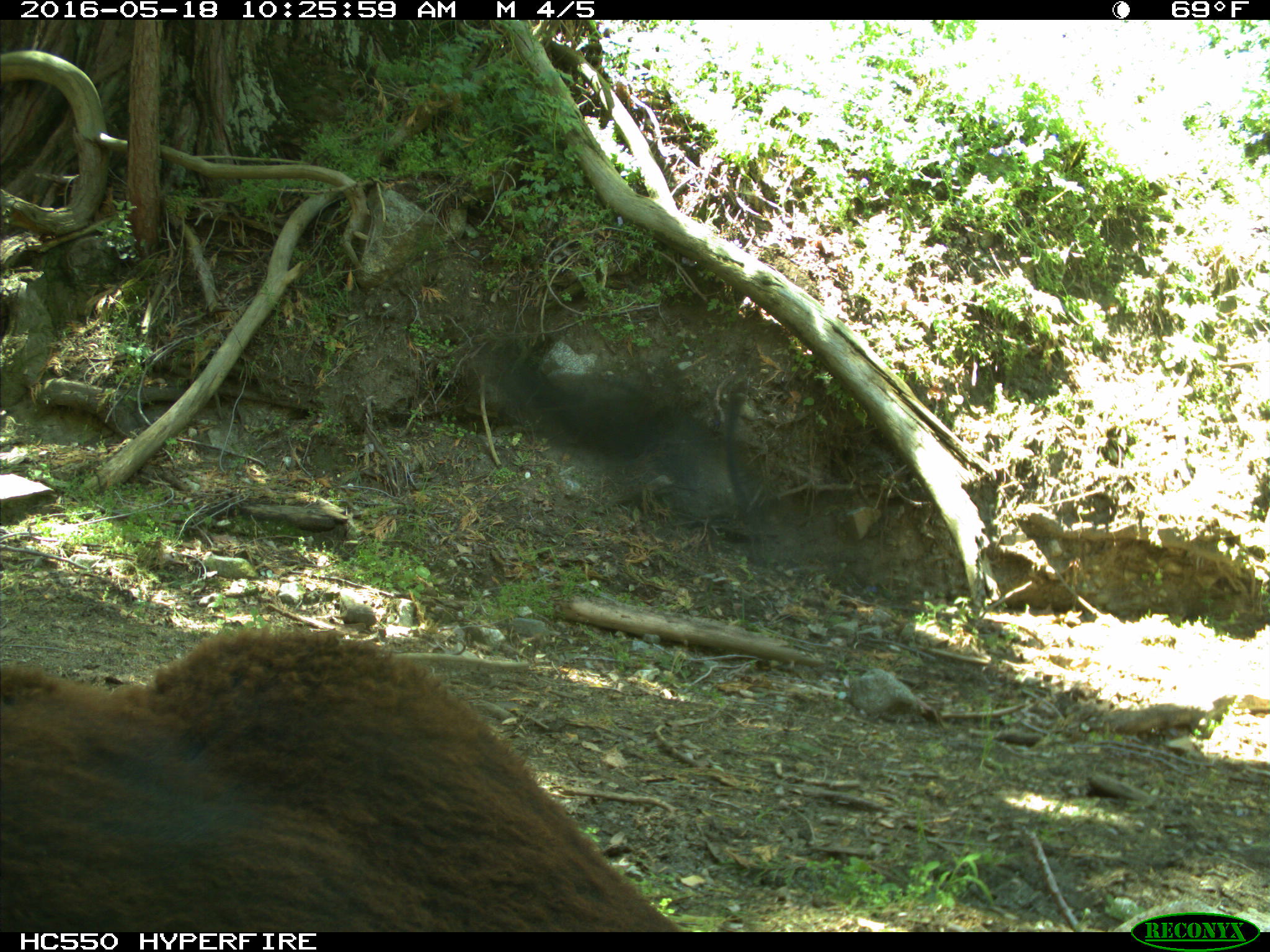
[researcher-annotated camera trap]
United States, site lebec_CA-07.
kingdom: Animalia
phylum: Chordata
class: Mammalia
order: Artiodactyla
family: Bovidae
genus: Bos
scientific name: Bos taurus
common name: domestic cow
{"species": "Bos taurus (domestic cow)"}